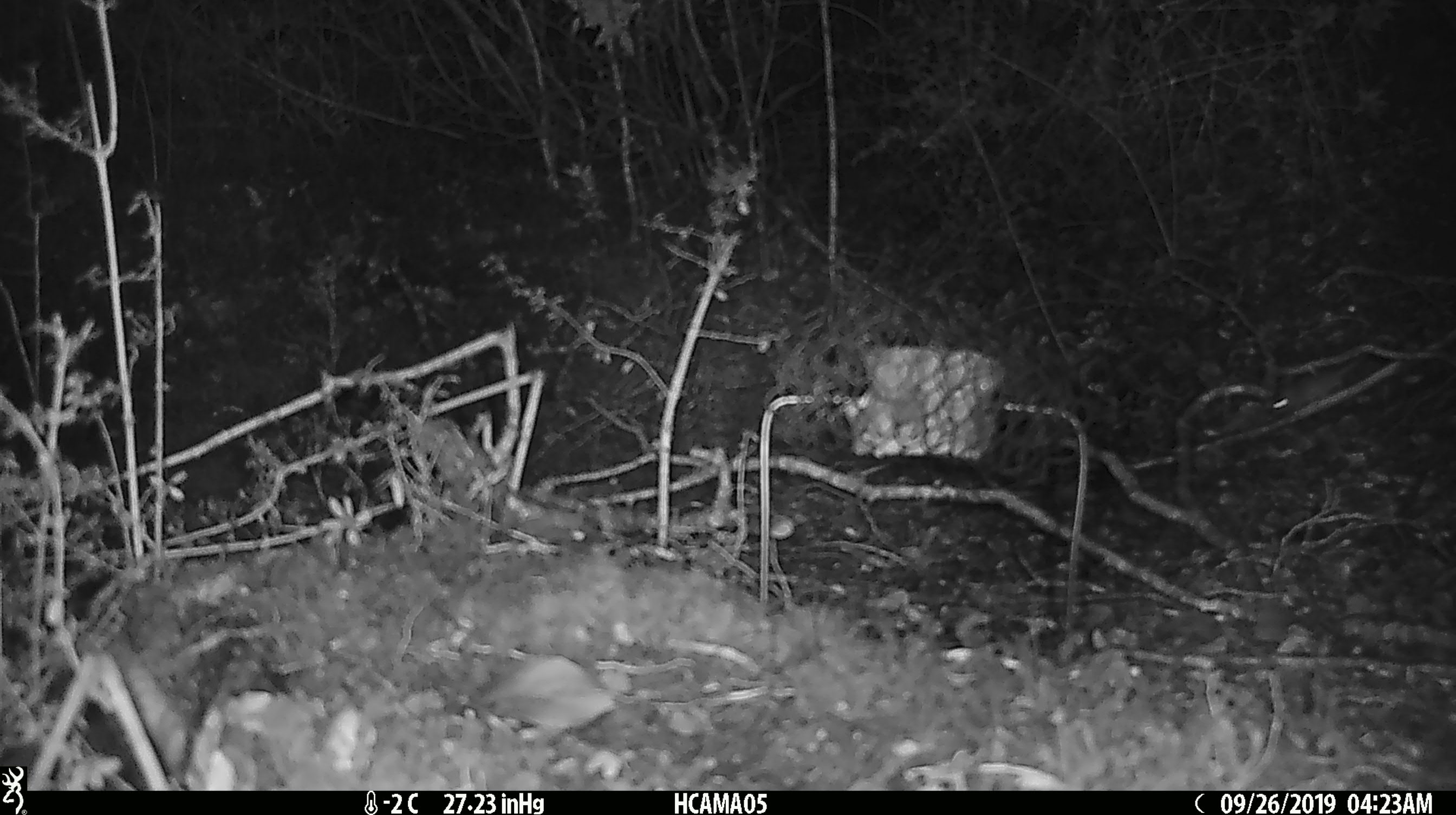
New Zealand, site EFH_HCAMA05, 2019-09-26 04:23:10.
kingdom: Animalia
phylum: Chordata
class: Mammalia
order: Rodentia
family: Muridae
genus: Mus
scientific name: Mus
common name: mouse